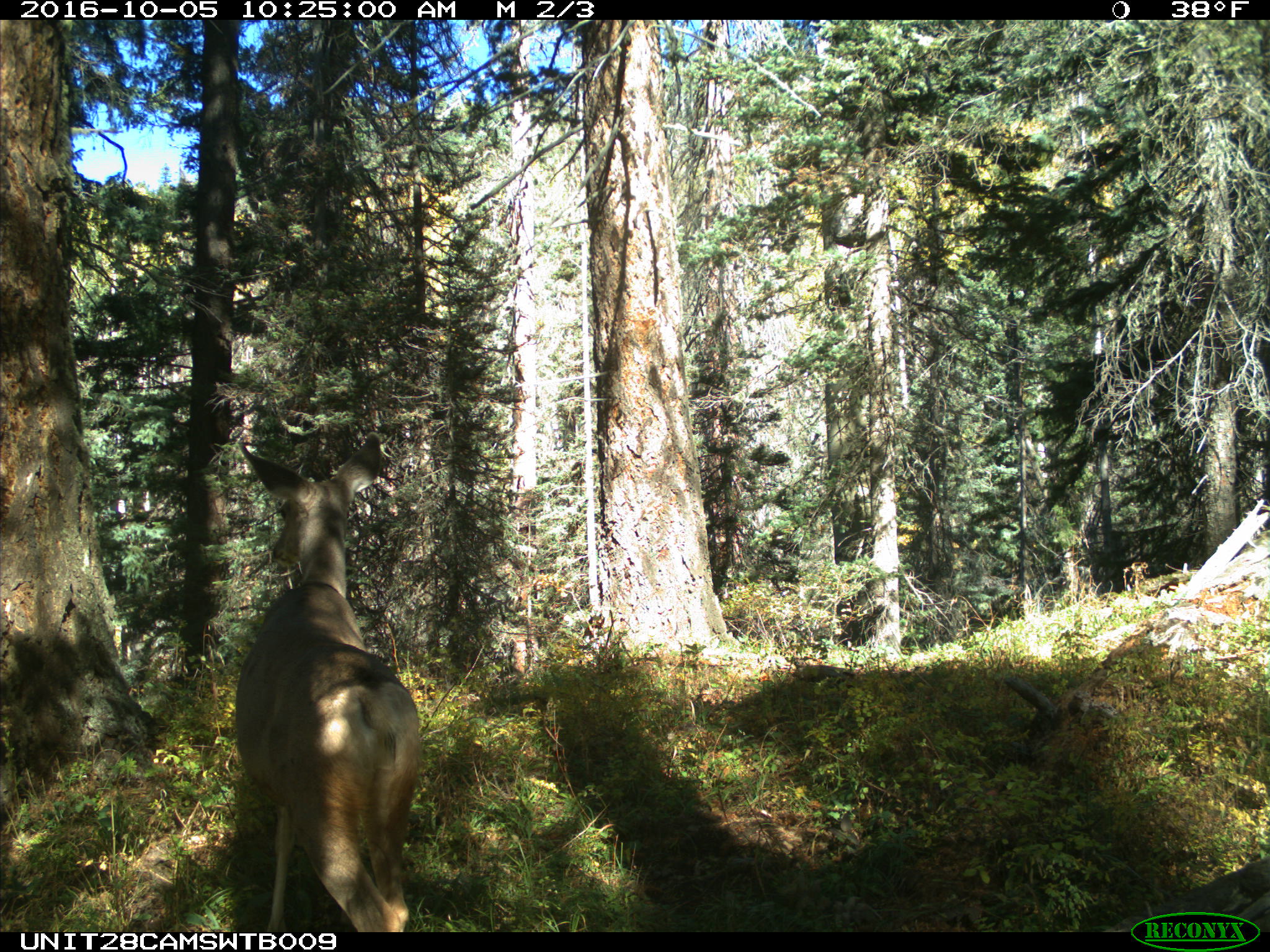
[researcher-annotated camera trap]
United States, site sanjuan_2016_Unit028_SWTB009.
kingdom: Animalia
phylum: Chordata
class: Mammalia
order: Artiodactyla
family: Cervidae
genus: Odocoileus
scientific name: Odocoileus hemionus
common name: mule deer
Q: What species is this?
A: Odocoileus hemionus (mule deer).